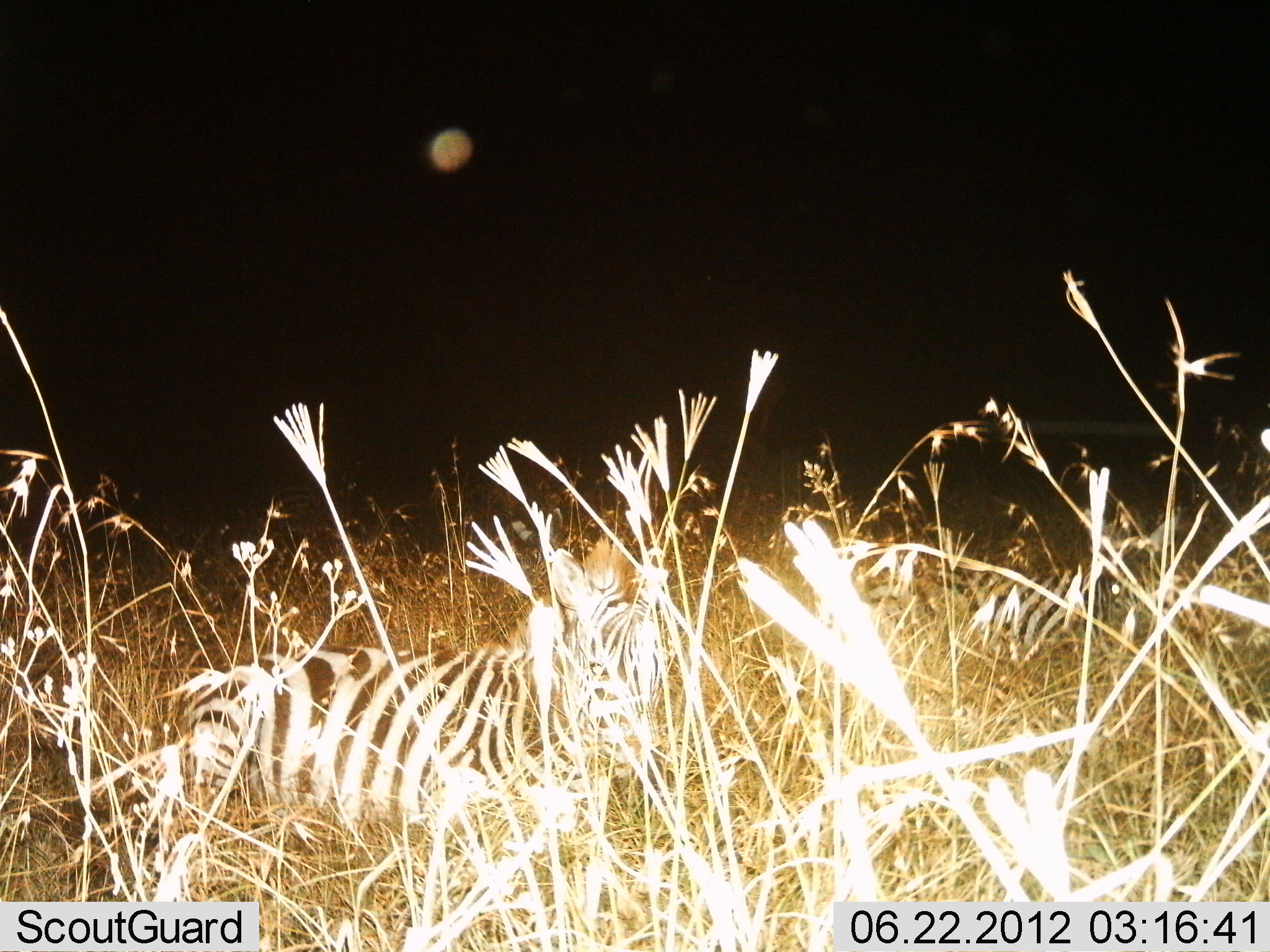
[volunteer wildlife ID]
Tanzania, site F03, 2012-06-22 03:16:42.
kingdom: Animalia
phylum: Chordata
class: Mammalia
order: Perissodactyla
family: Equidae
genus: Equus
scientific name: Equus quagga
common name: plains zebra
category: zebra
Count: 2.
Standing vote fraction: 50%.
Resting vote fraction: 50%.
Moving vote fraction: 0%.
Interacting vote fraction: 0%.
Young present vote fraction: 30%.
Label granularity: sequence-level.